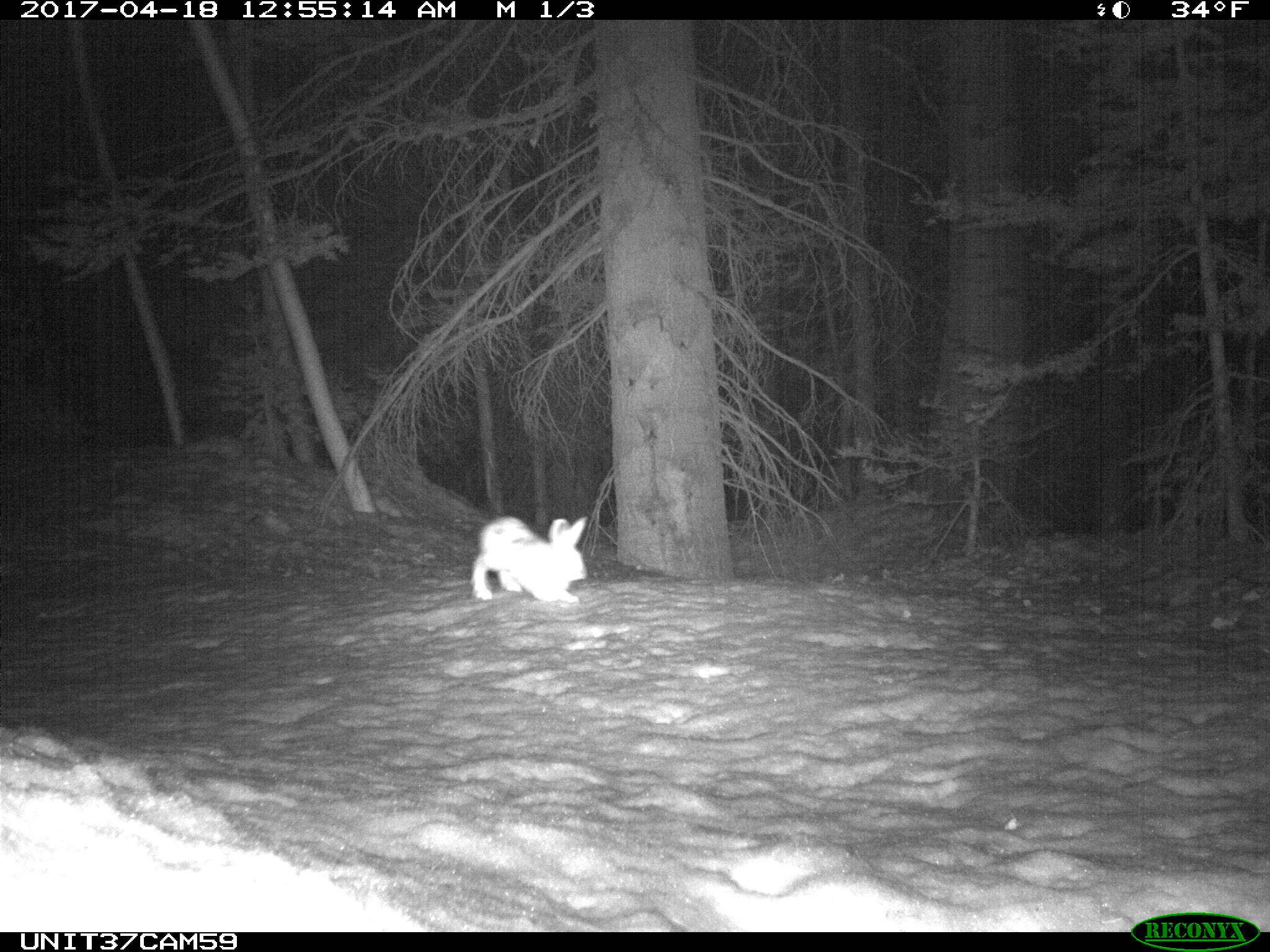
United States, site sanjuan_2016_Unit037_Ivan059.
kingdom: Animalia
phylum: Chordata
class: Mammalia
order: Lagomorpha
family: Leporidae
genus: Lepus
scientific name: Lepus americanus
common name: snowshoe hare